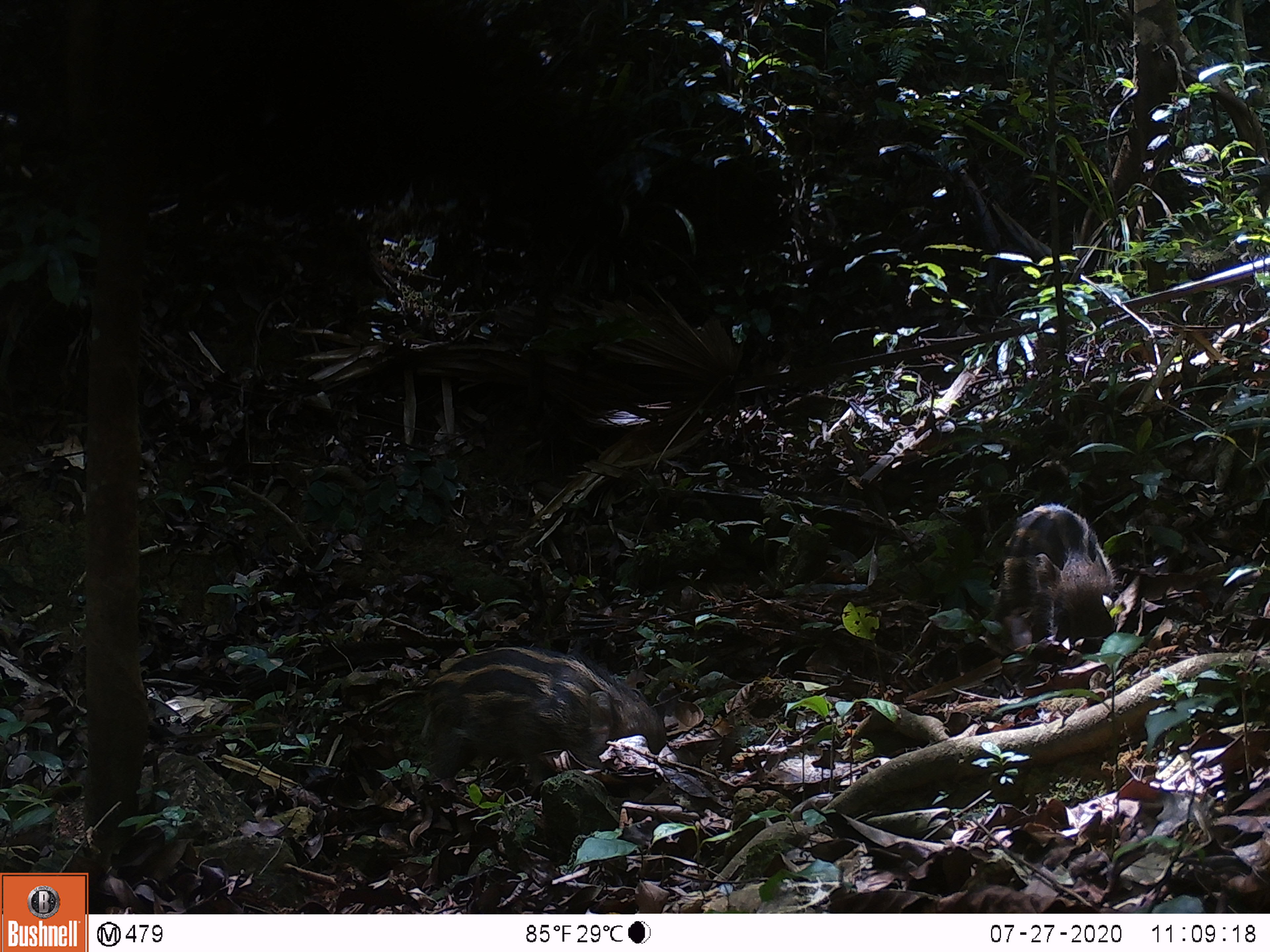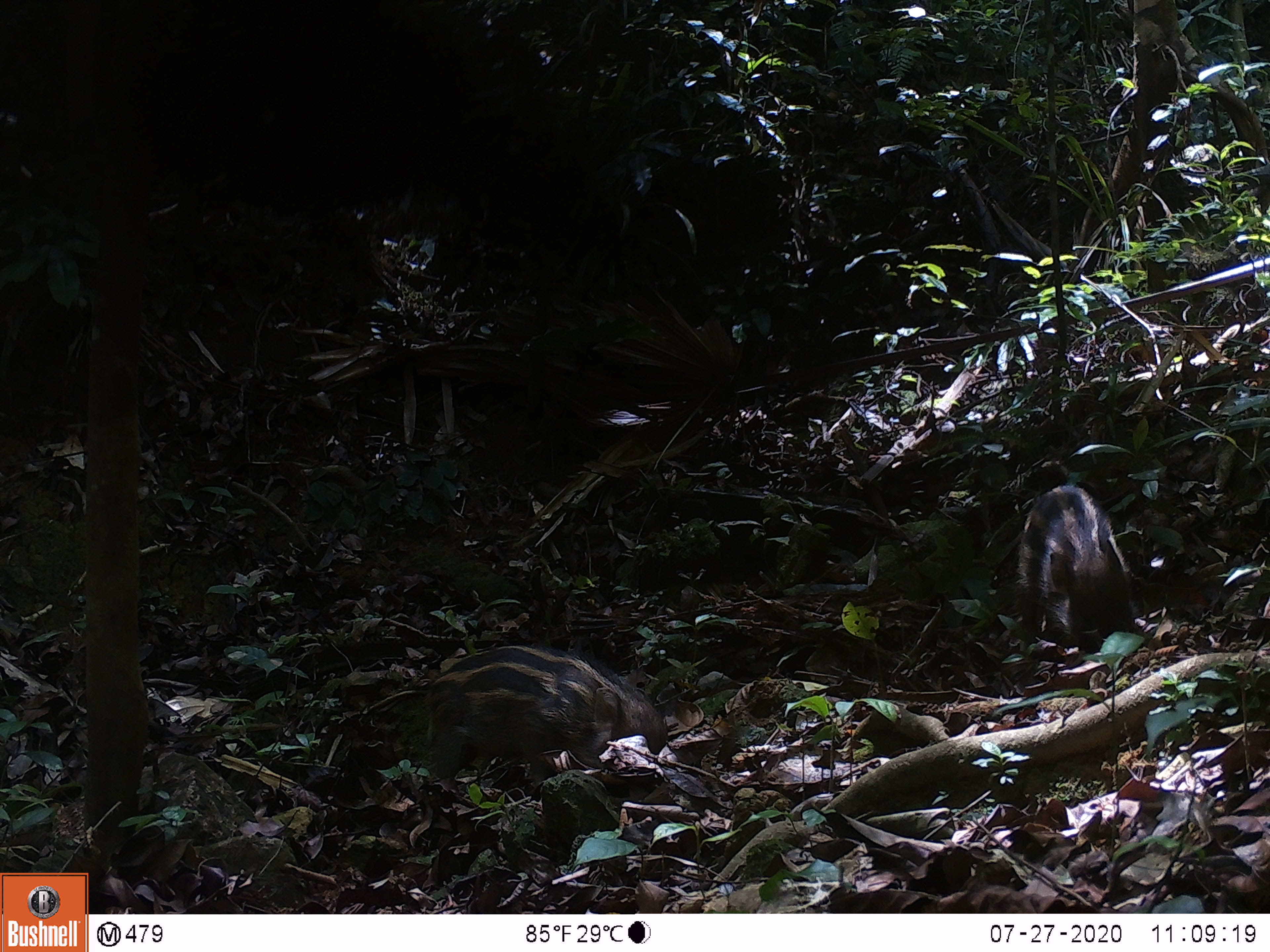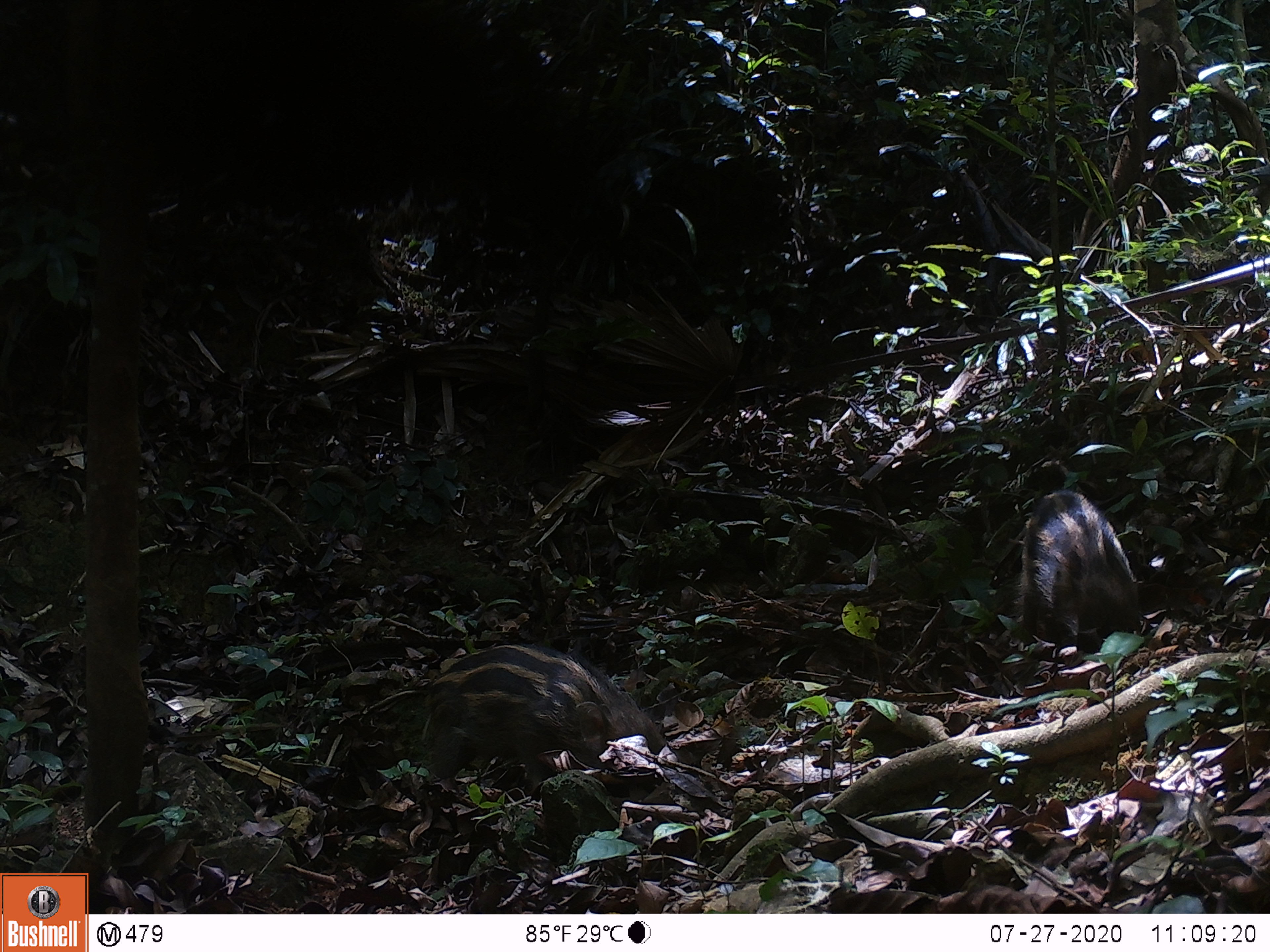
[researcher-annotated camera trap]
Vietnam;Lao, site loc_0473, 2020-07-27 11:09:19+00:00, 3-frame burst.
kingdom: Animalia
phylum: Chordata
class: Mammalia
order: Artiodactyla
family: Suidae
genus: Sus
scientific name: Sus scrofa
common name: eurasian wild pig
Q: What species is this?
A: Eurasian wild pig (Sus scrofa).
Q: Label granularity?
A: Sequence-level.